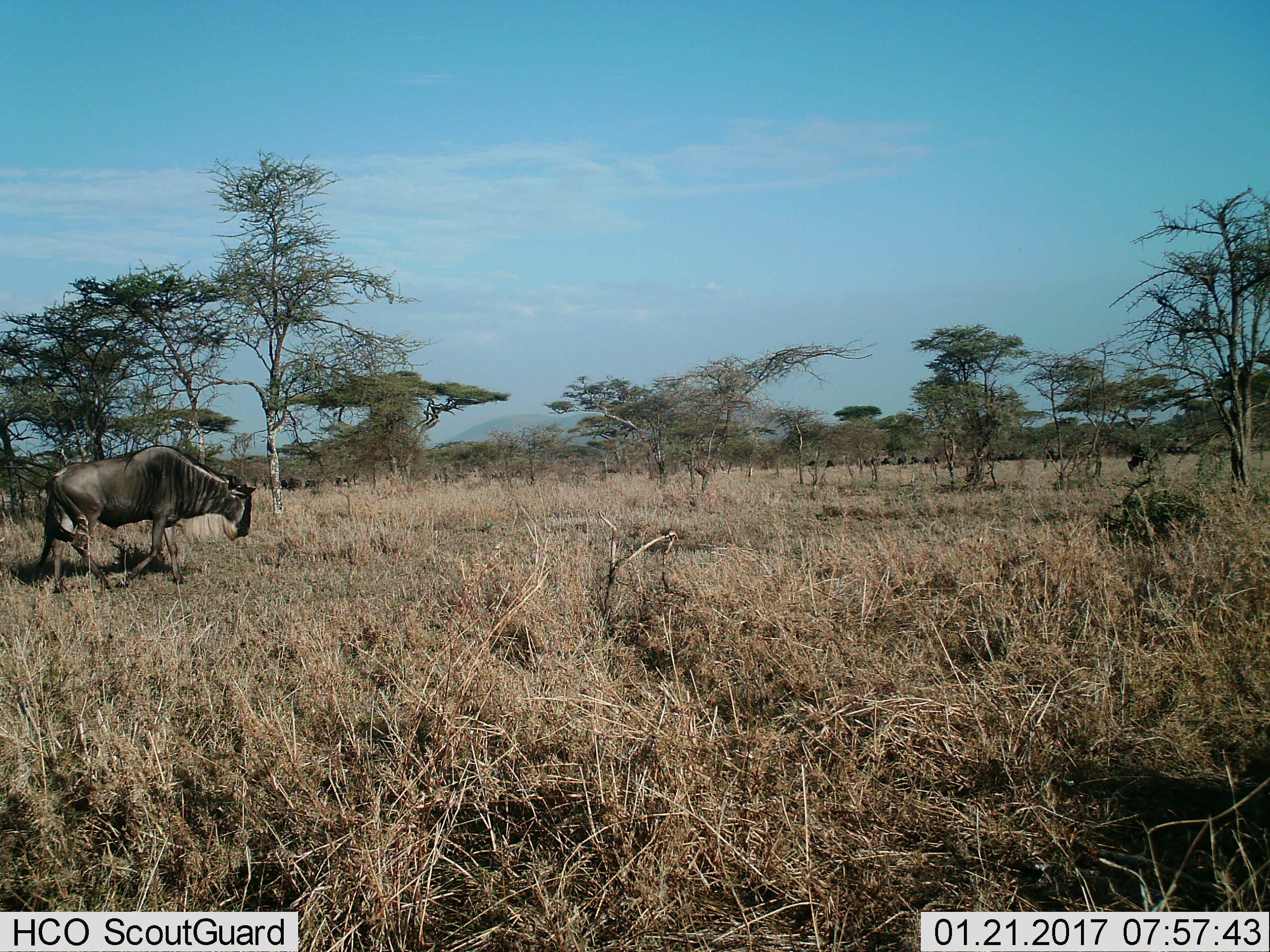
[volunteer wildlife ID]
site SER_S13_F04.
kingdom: Animalia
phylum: Chordata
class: Mammalia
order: Artiodactyla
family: Bovidae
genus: Connochaetes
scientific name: Connochaetes taurinus taurinus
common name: blue wildebeest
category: wildebeestblue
Wildebeestblue (blue wildebeest) (Connochaetes taurinus taurinus), count 1. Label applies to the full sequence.